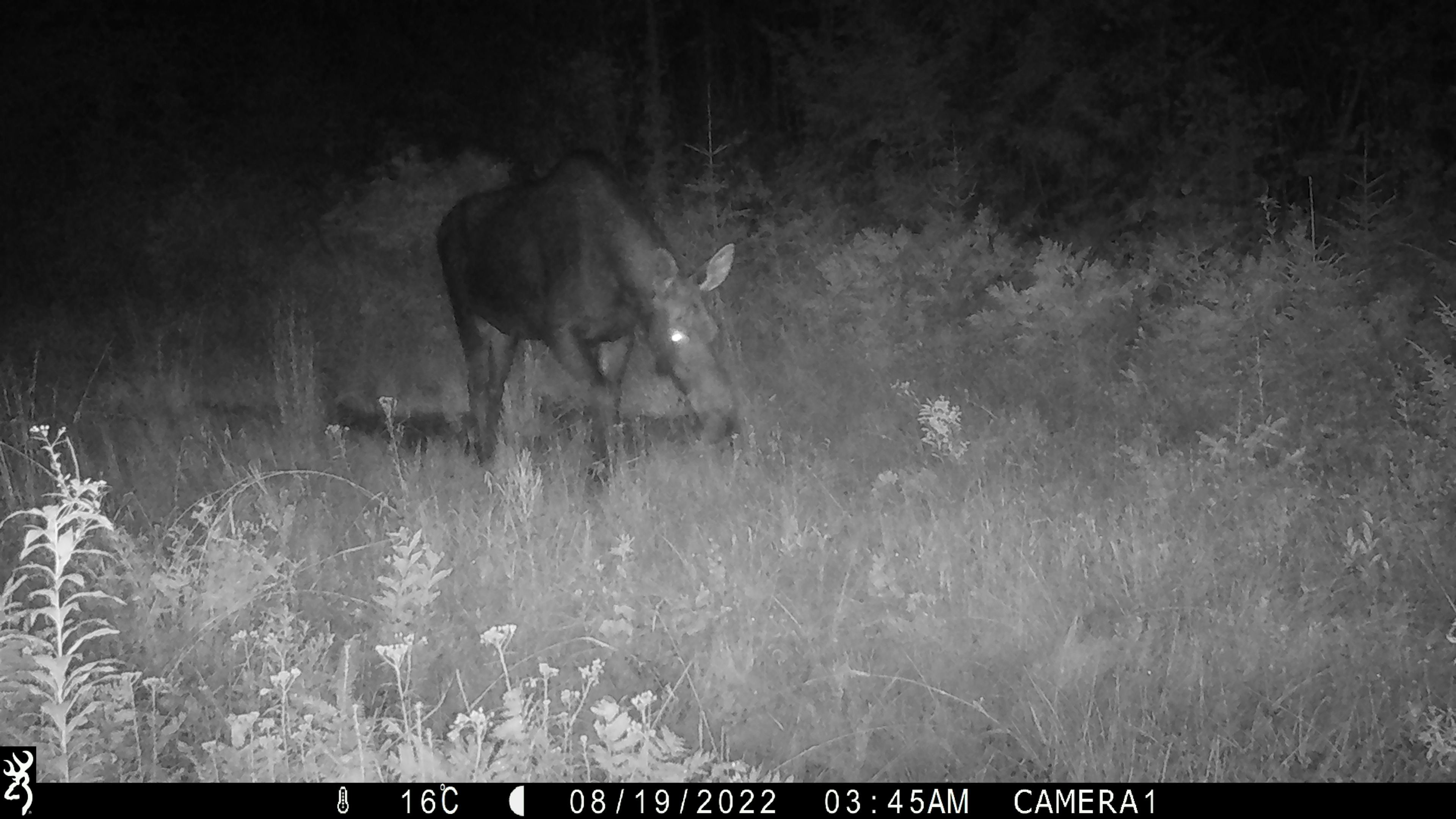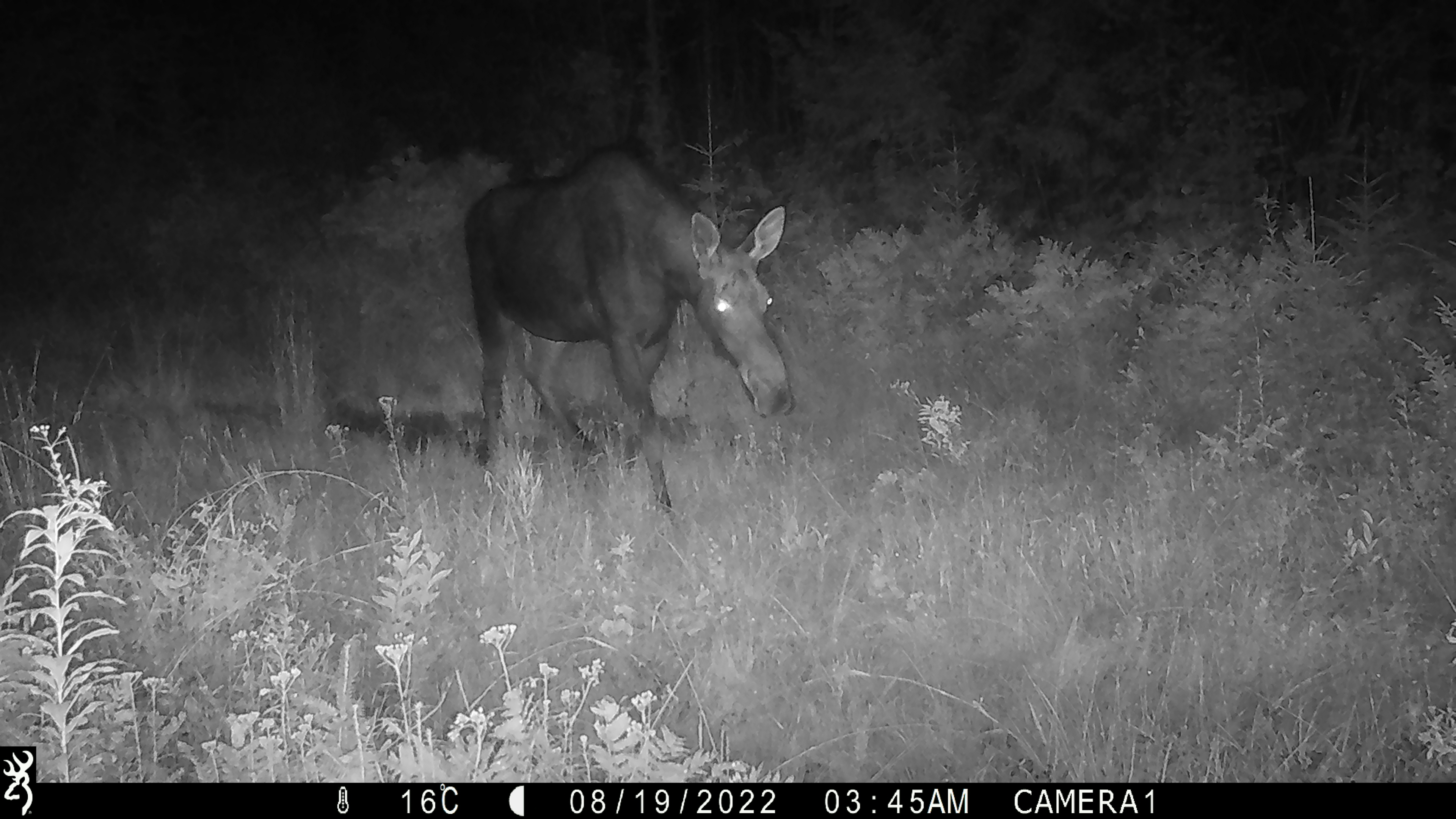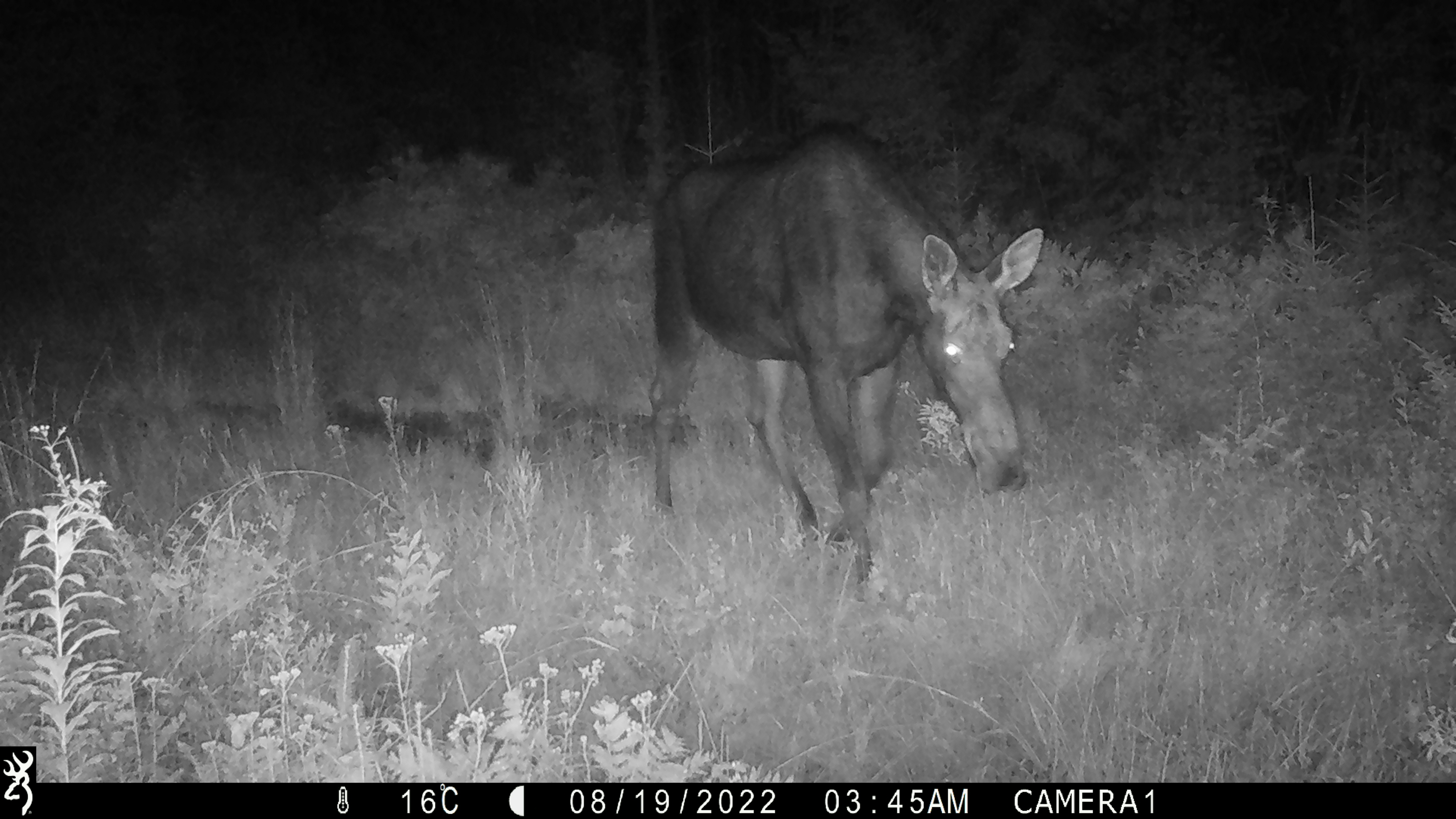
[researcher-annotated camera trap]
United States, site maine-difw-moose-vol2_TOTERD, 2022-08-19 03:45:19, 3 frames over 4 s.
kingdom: Animalia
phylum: Chordata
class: Mammalia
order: Artiodactyla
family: Cervidae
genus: Alces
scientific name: Alces alces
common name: moose